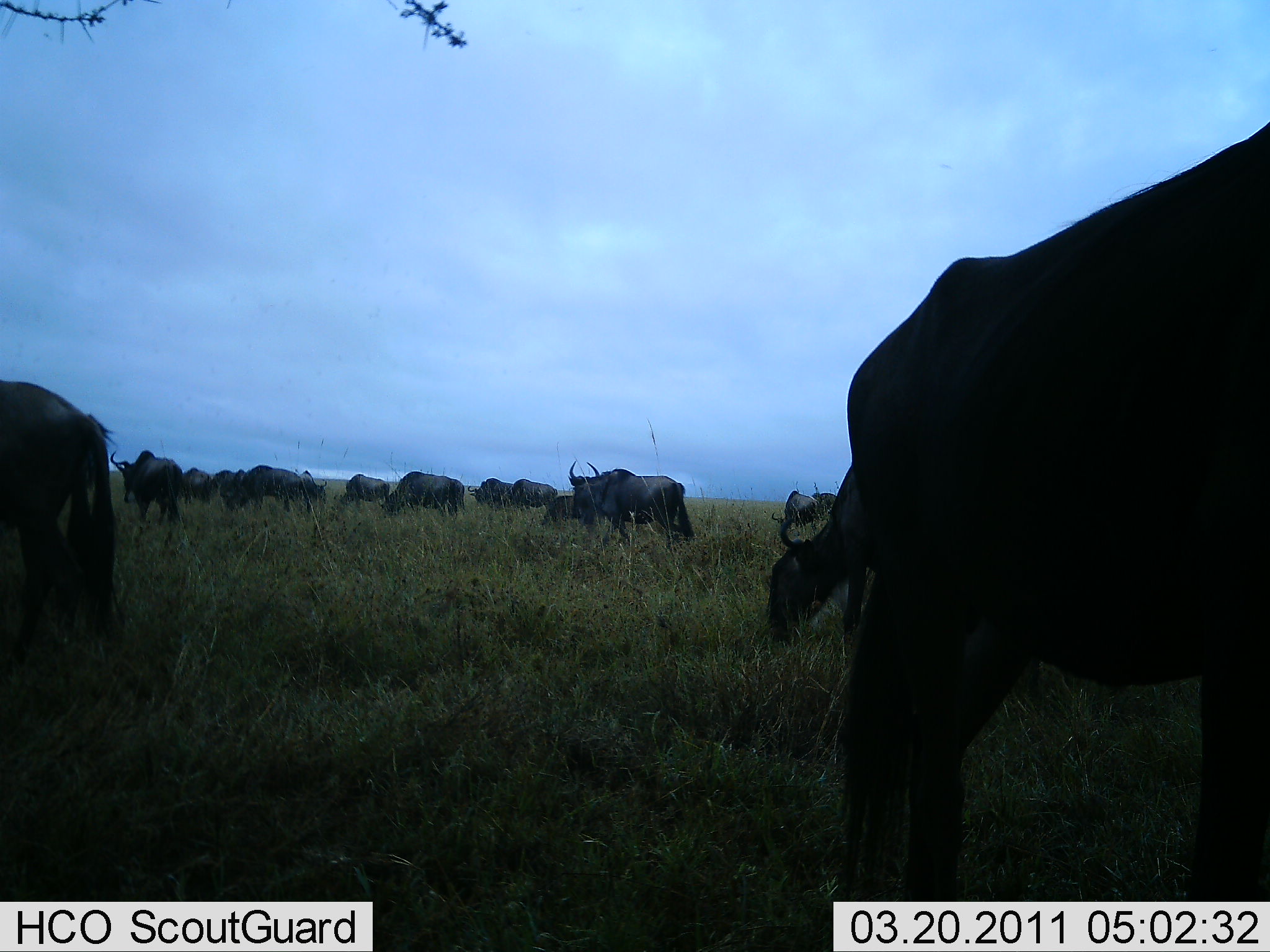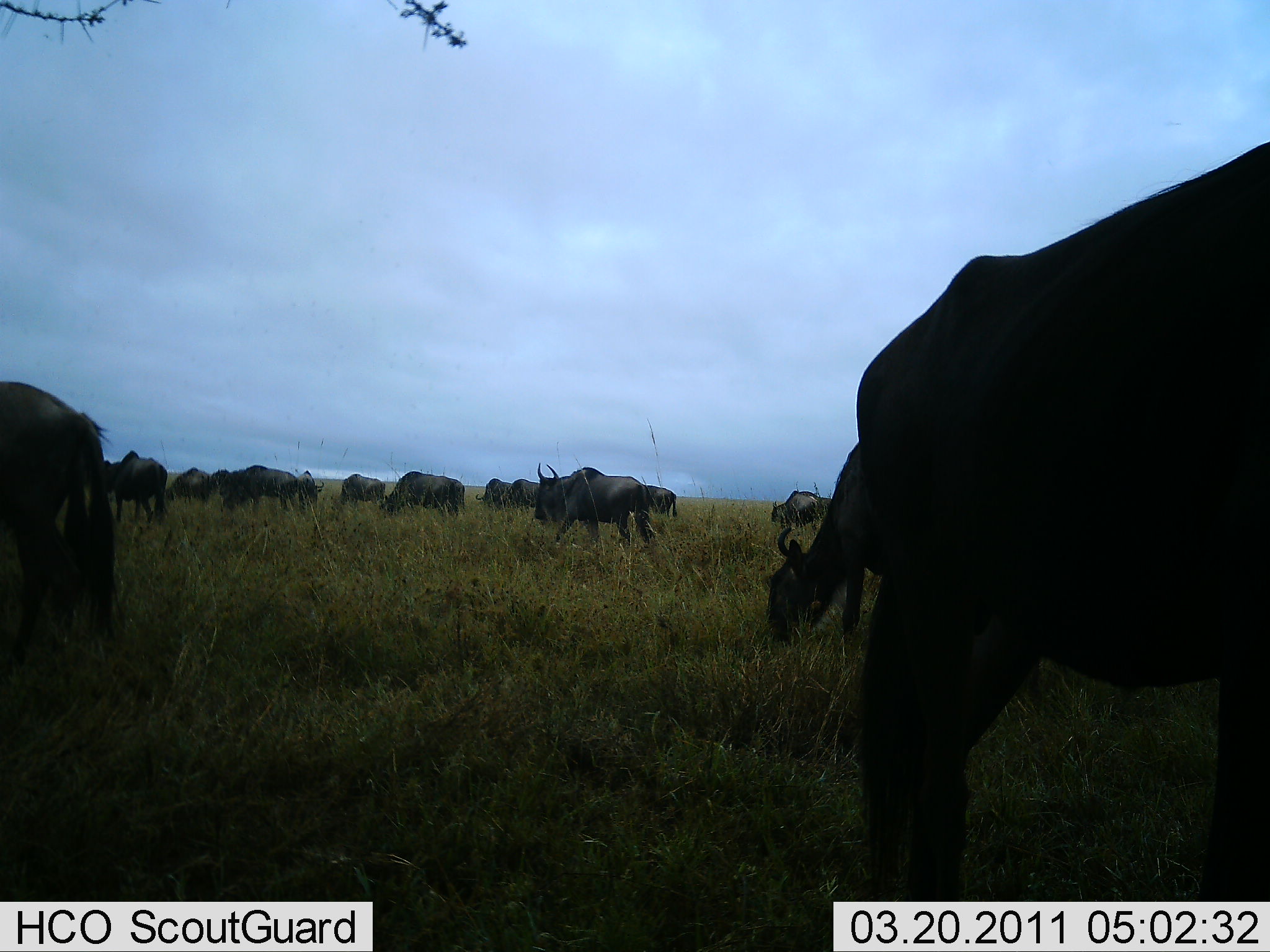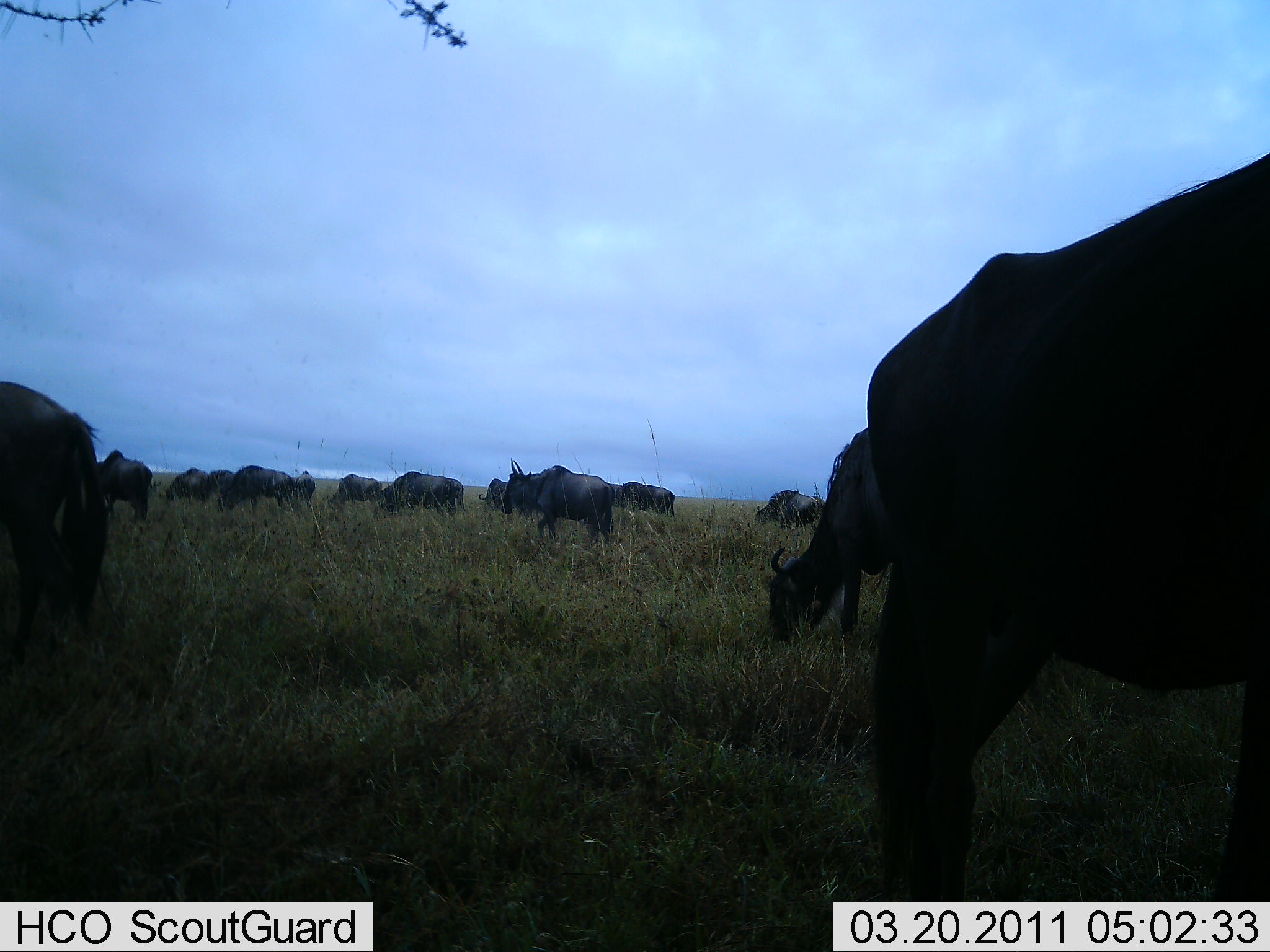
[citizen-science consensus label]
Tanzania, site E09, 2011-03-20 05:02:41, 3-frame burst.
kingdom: Animalia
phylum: Chordata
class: Mammalia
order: Artiodactyla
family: Bovidae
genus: Connochaetes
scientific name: Connochaetes taurinus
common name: blue wildebeest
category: wildebeest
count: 11-50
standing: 29%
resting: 0%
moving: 57%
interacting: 0%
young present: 0%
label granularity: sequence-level